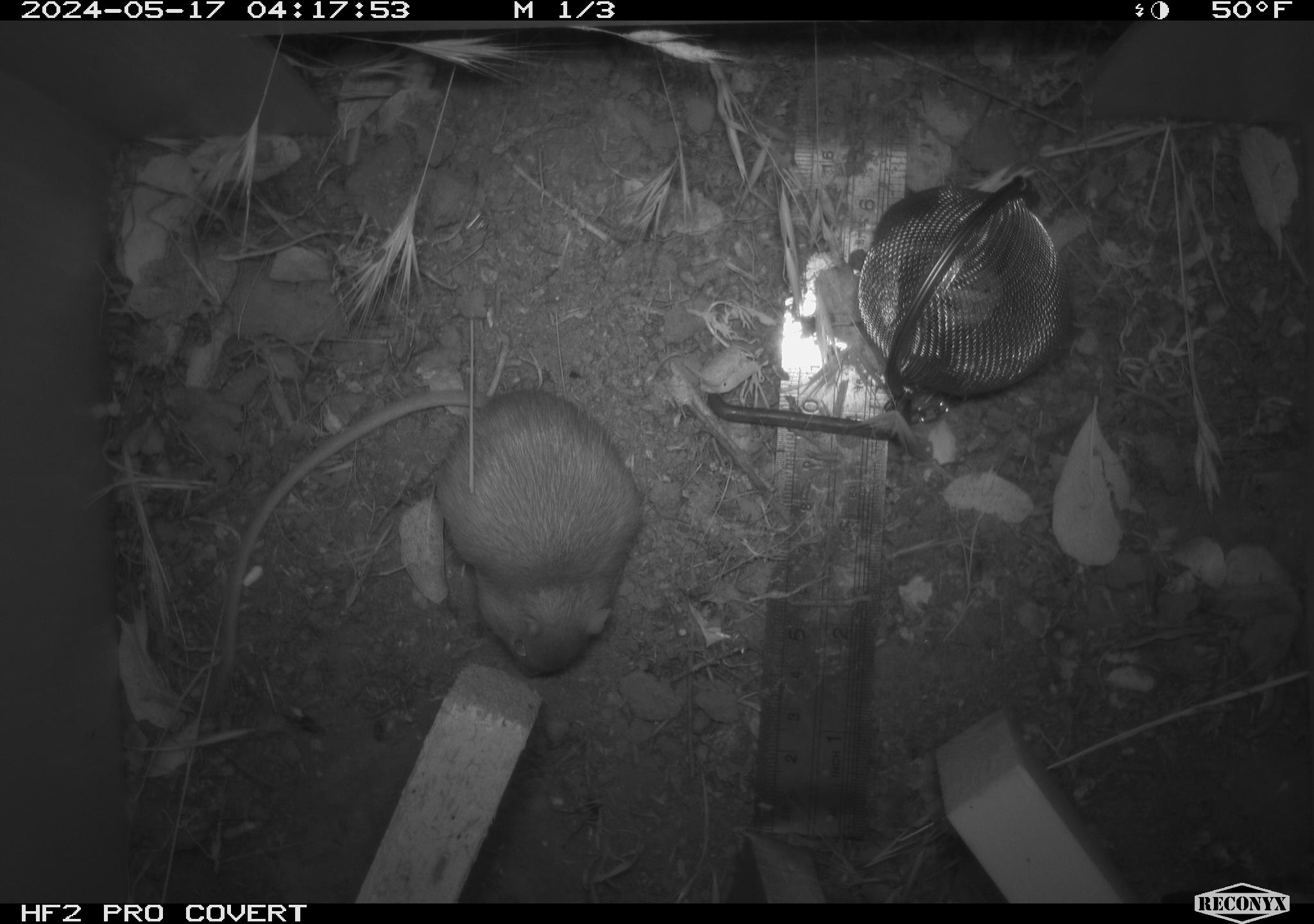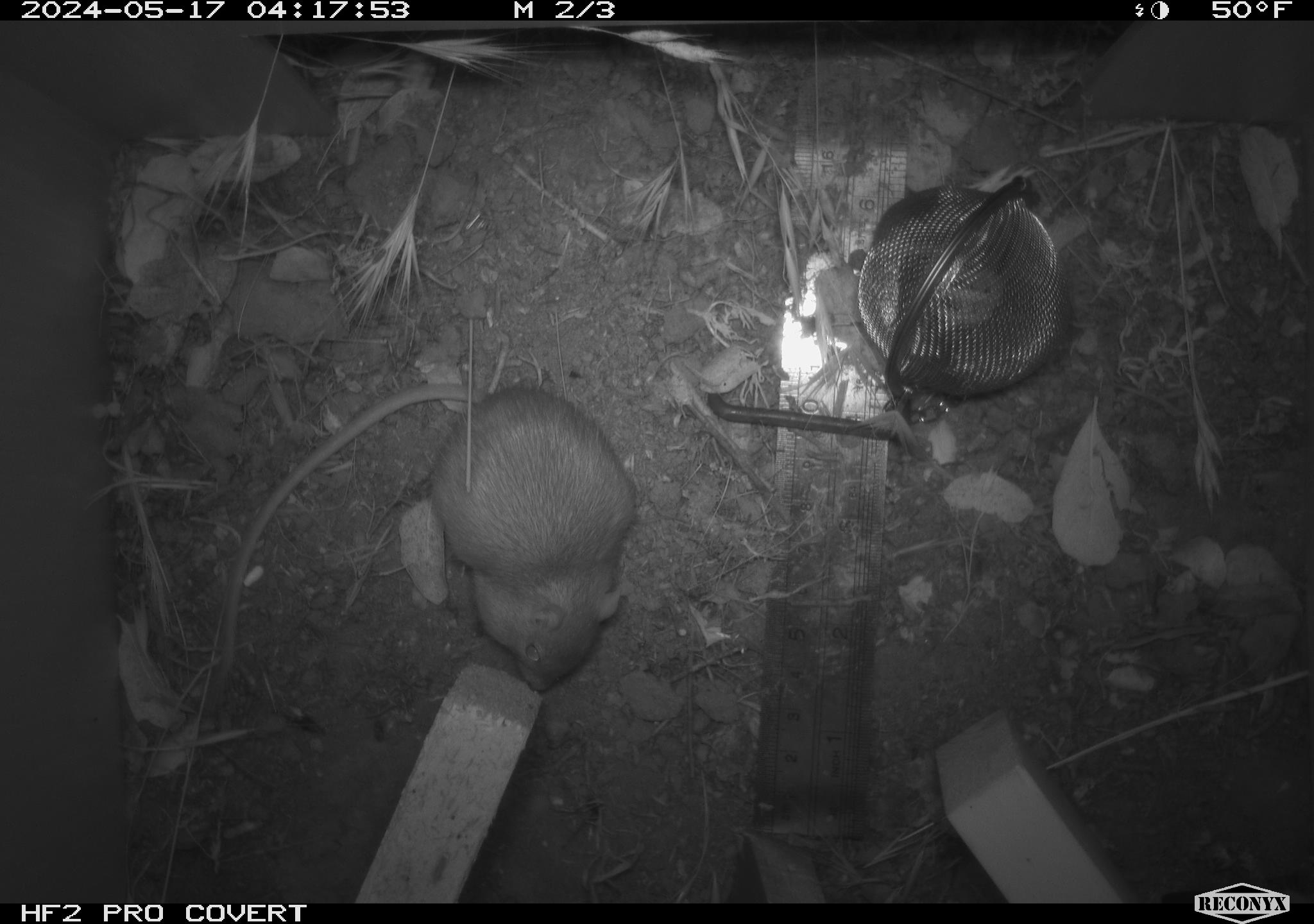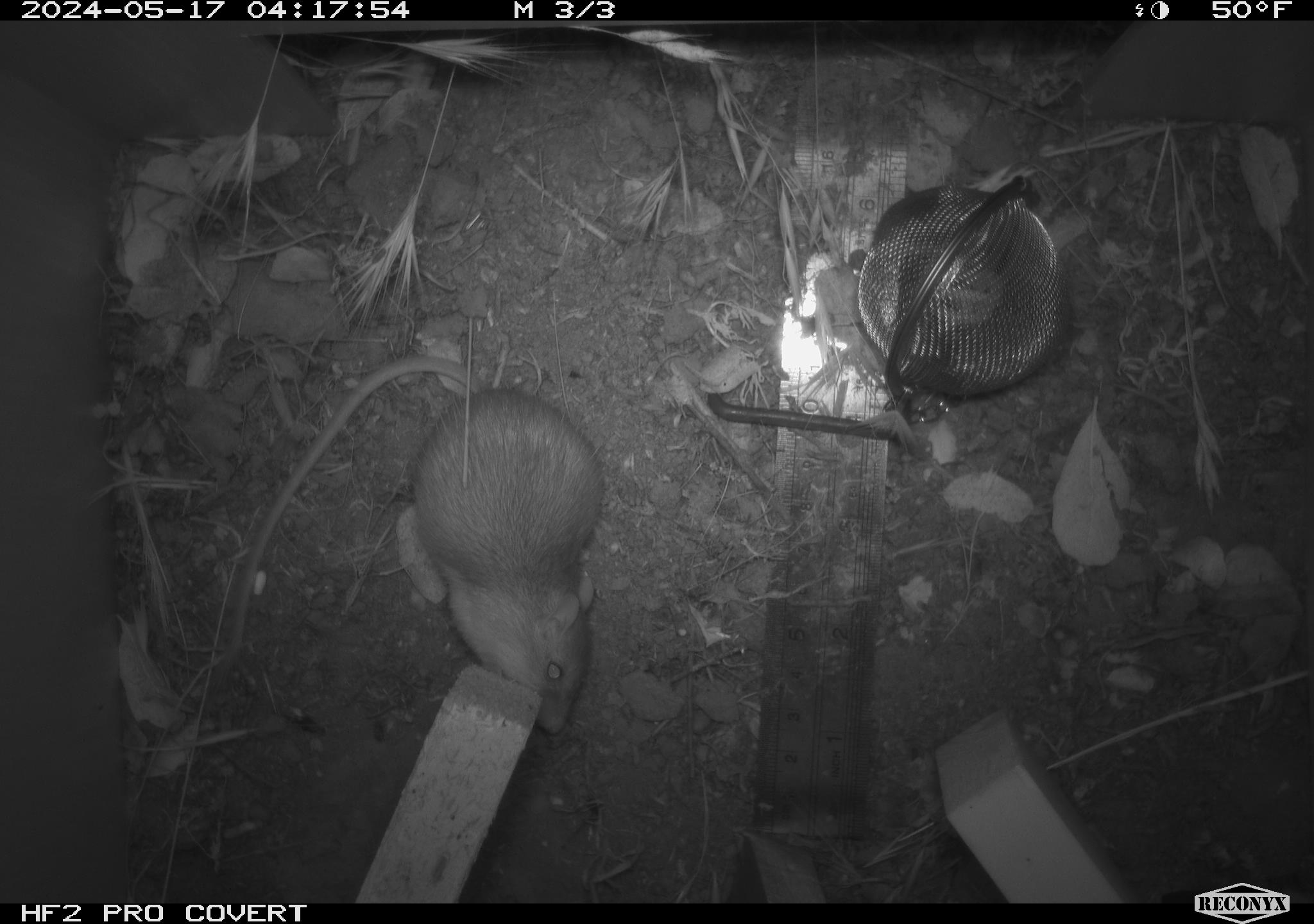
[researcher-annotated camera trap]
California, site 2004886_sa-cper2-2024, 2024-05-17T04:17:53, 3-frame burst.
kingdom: Animalia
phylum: Chordata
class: Mammalia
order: Rodentia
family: Heteromyidae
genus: Dipodomys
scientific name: Dipodomys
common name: kangaroo rats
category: dipodomys species